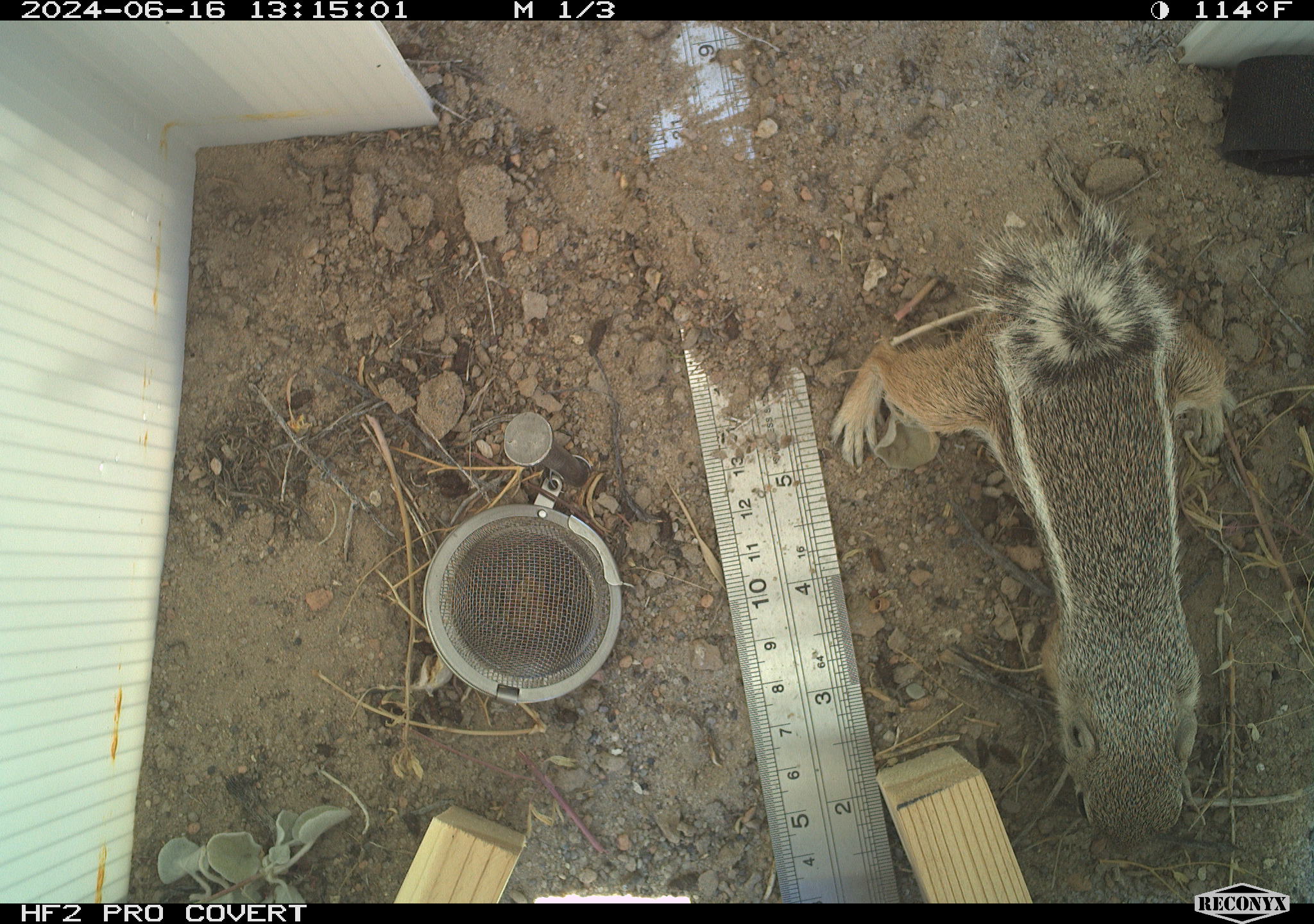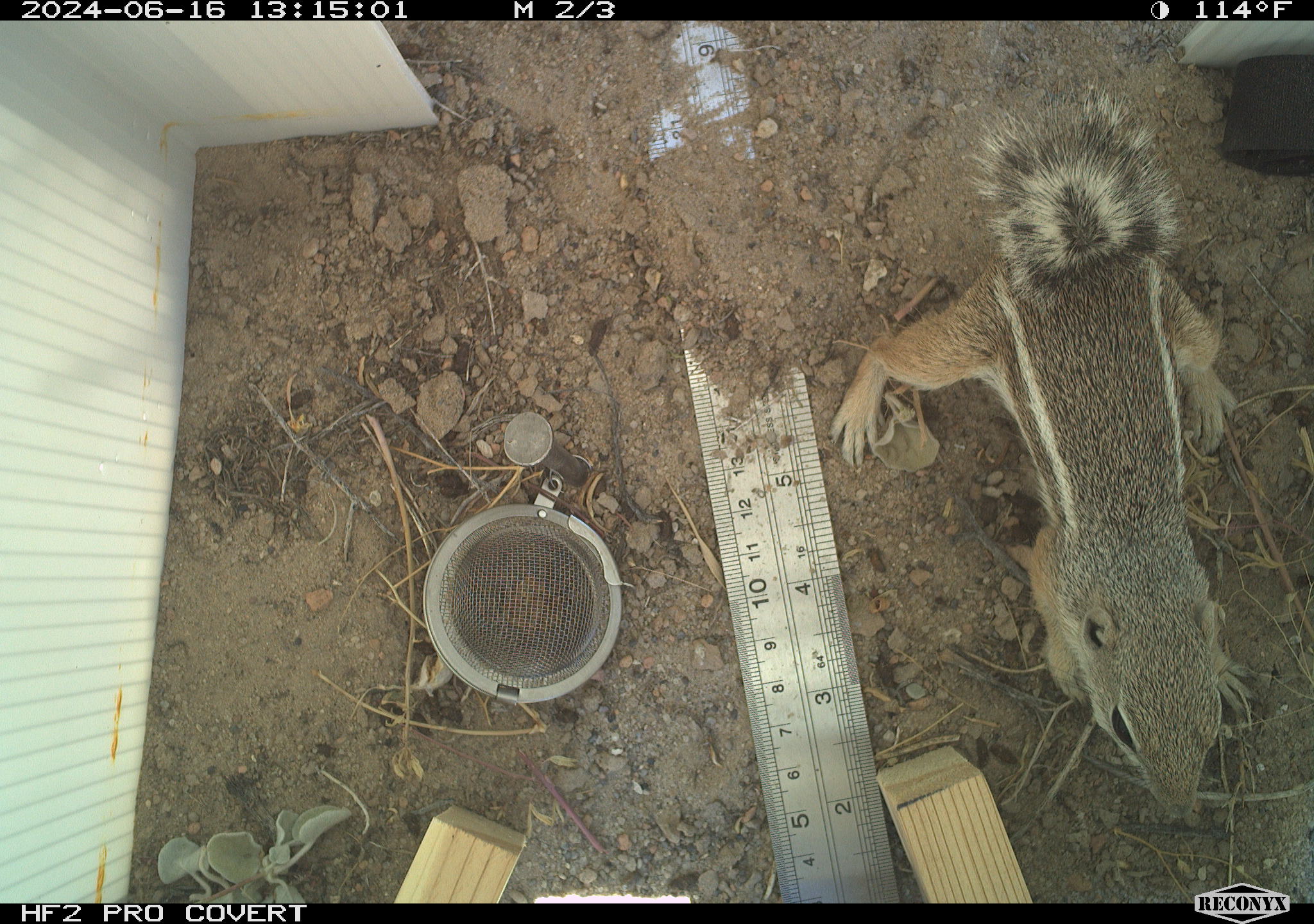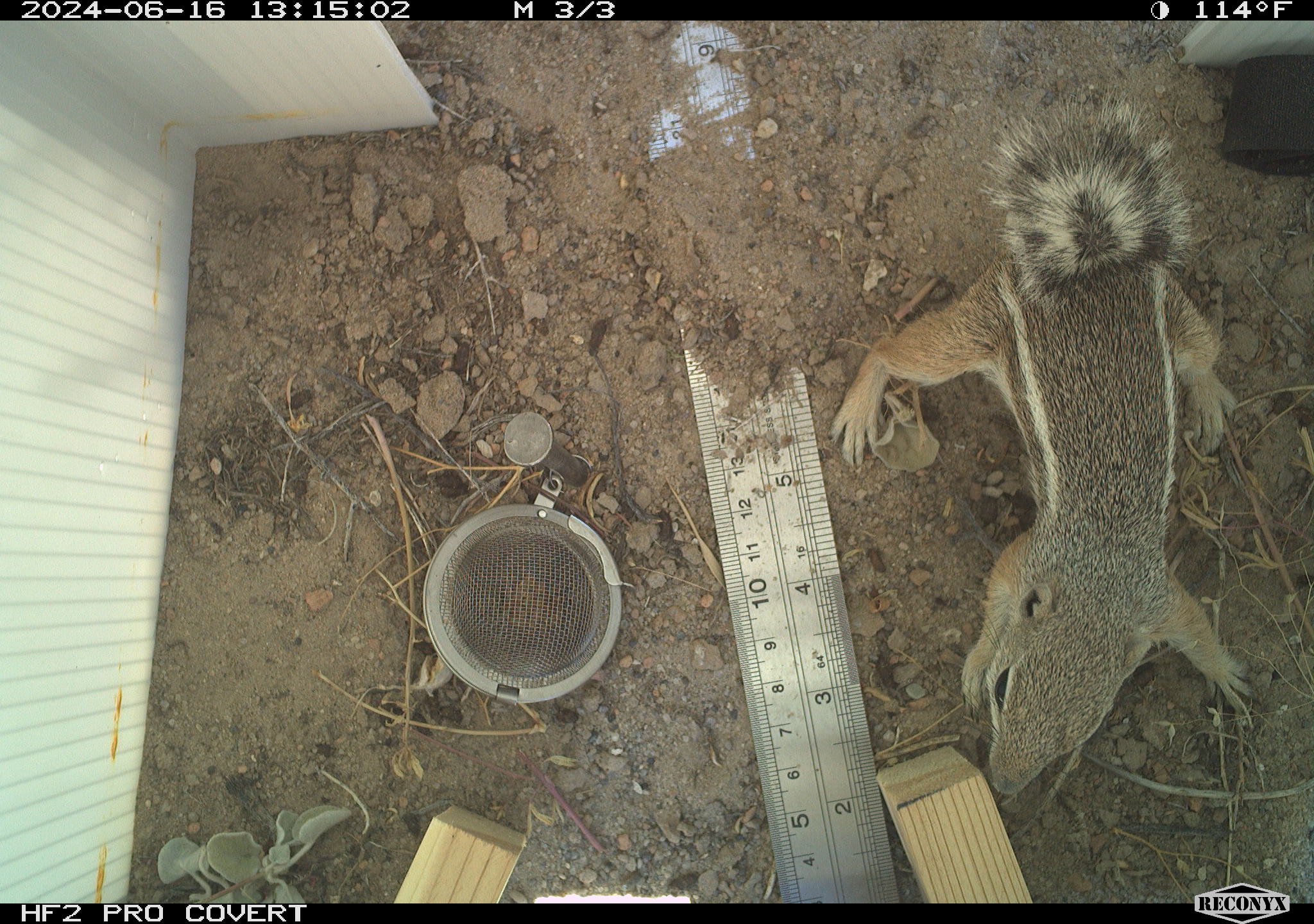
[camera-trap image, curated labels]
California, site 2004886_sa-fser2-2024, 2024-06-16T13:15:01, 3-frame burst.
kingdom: Animalia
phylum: Chordata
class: Mammalia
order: Rodentia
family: Sciuridae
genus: Ammospermophilus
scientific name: Ammospermophilus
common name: antelope ground squirrels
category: ammospermophilus species